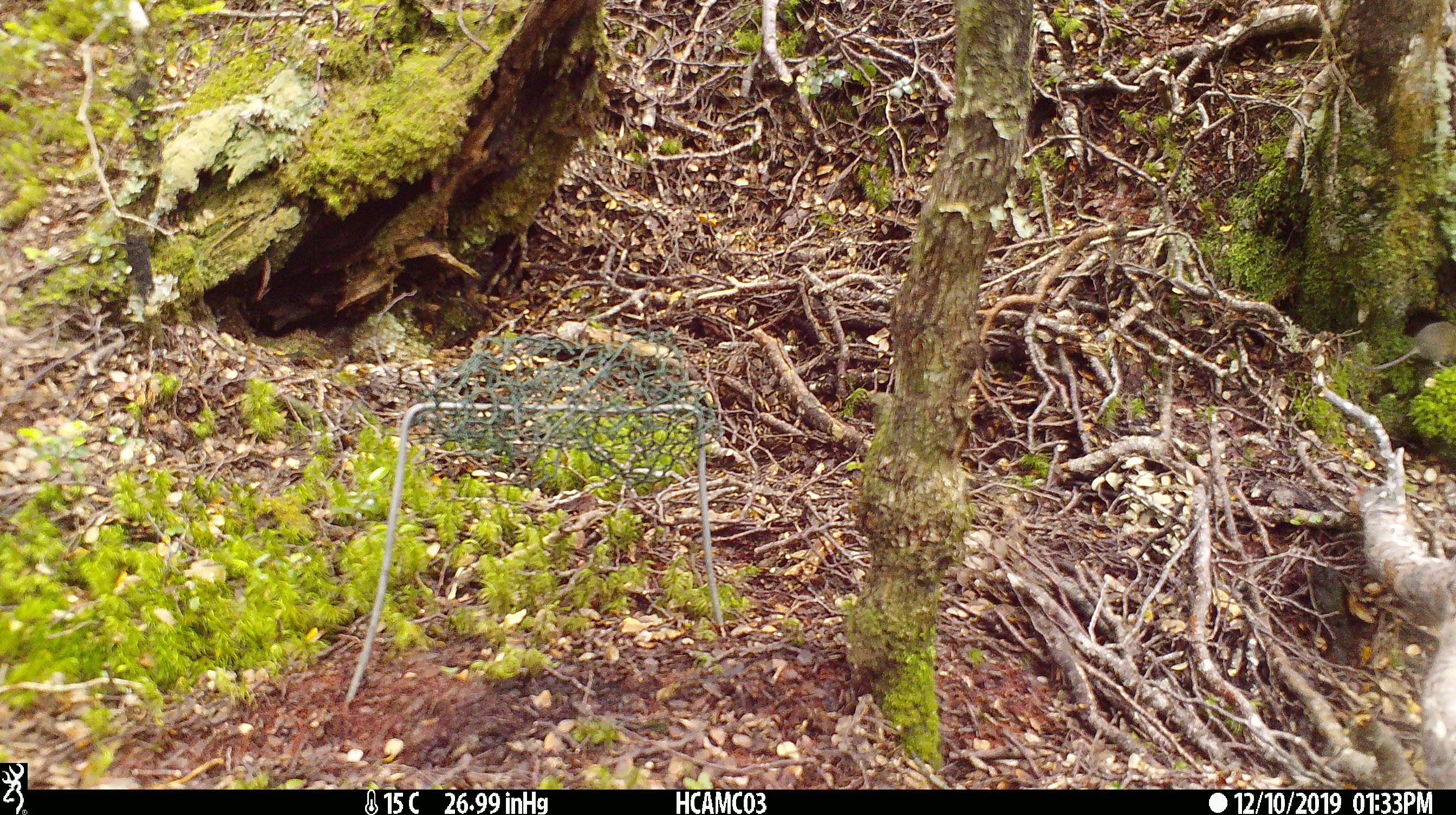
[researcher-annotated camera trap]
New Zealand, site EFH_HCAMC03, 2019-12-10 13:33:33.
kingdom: Animalia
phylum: Chordata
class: Mammalia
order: Rodentia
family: Muridae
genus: Mus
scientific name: Mus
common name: mouse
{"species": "mouse (Mus)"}